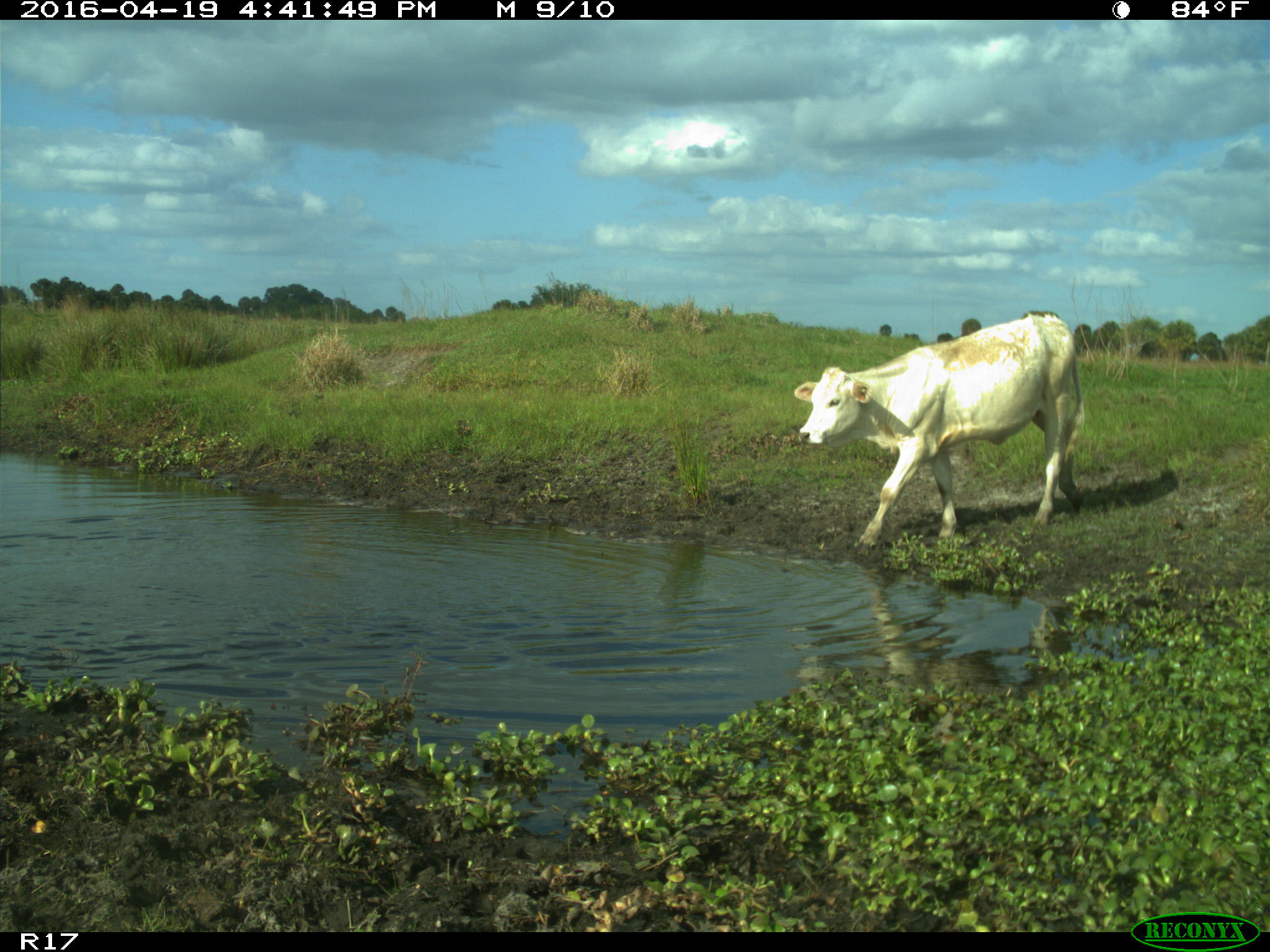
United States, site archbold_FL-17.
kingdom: Animalia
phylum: Chordata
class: Mammalia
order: Artiodactyla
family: Bovidae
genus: Bos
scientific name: Bos taurus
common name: domestic cow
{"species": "Bos taurus (domestic cow)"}